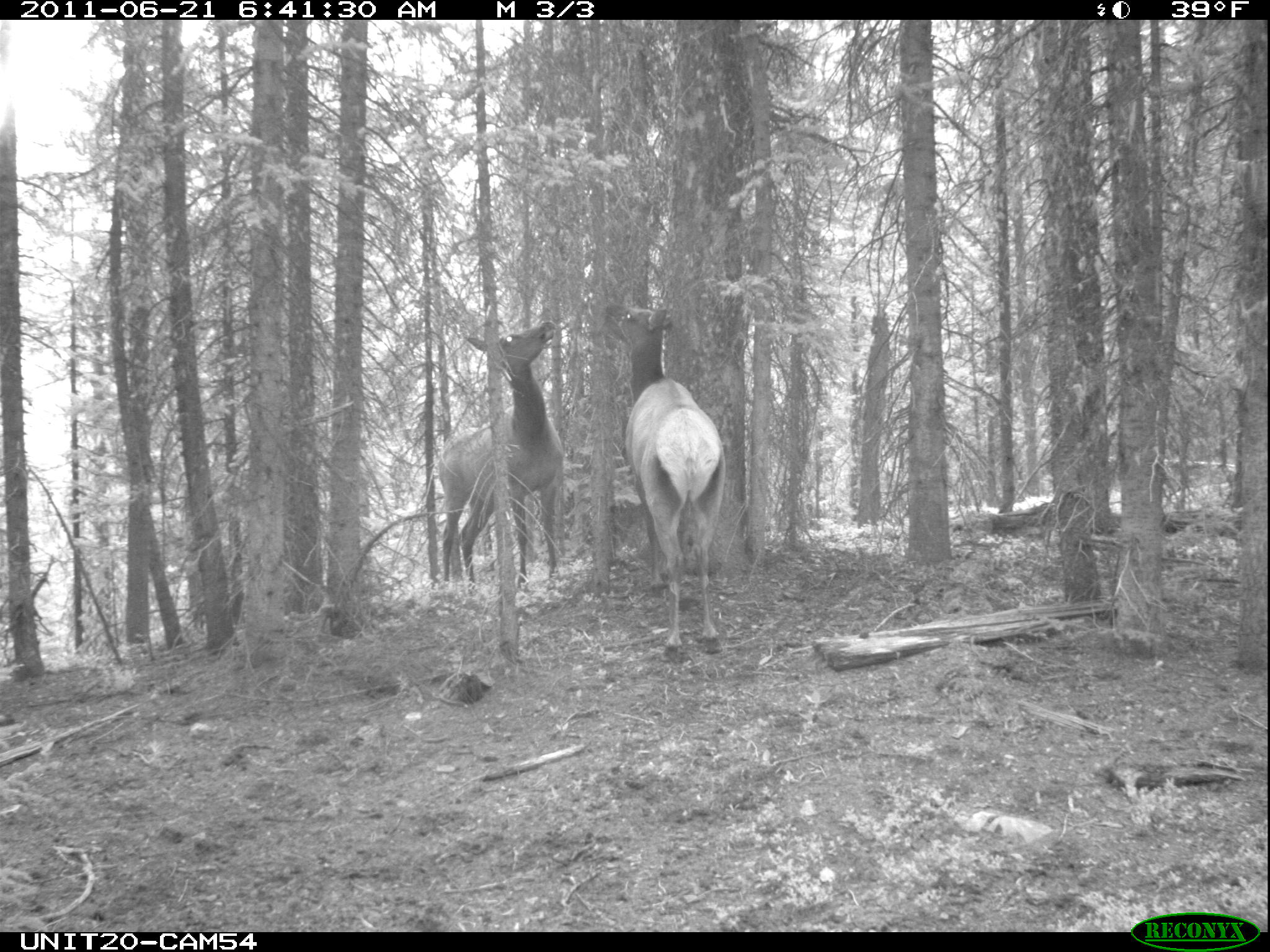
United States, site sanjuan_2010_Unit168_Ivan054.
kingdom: Animalia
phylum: Chordata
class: Mammalia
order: Artiodactyla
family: Cervidae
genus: Cervus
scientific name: Cervus elaphus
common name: red deer